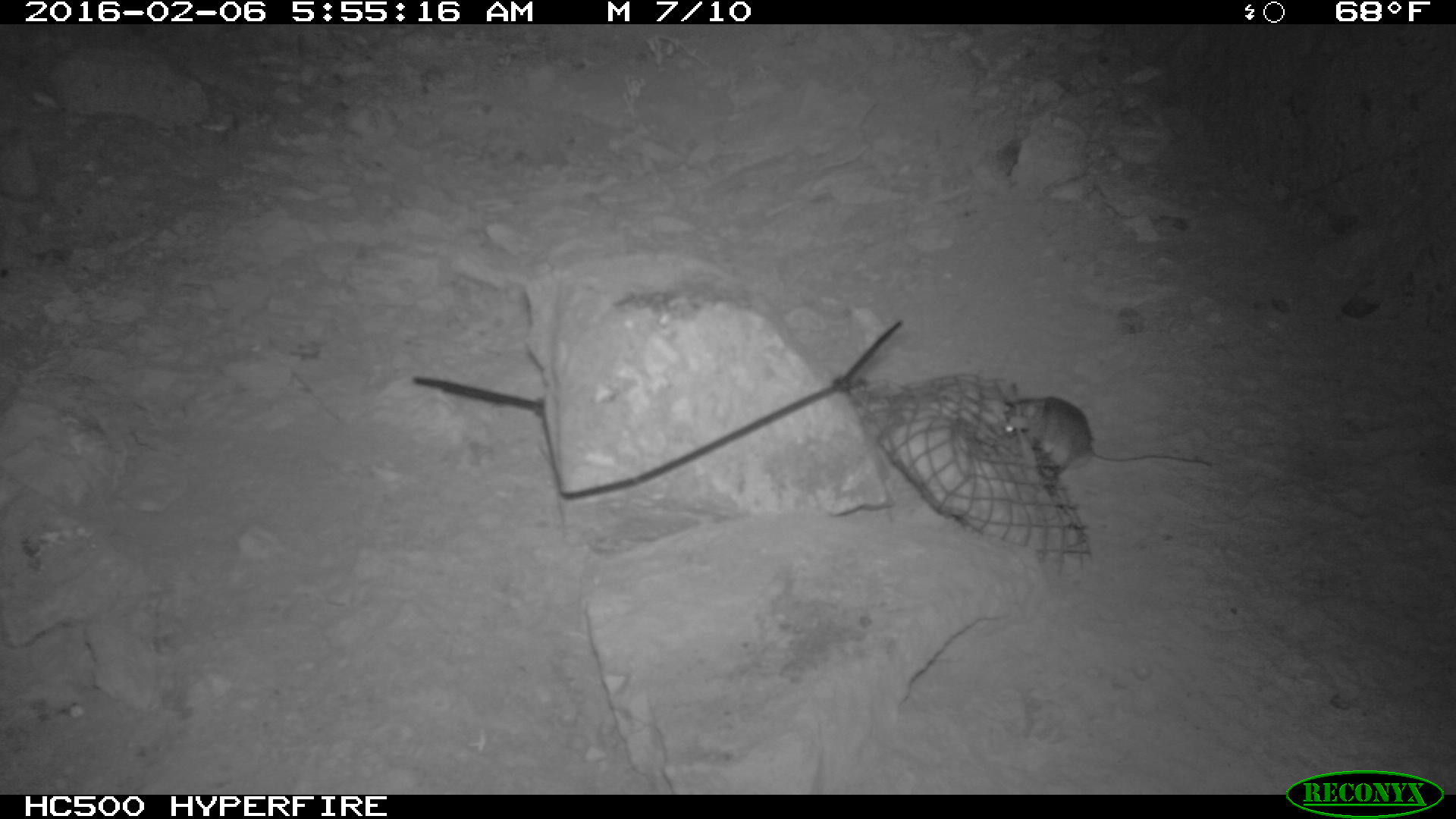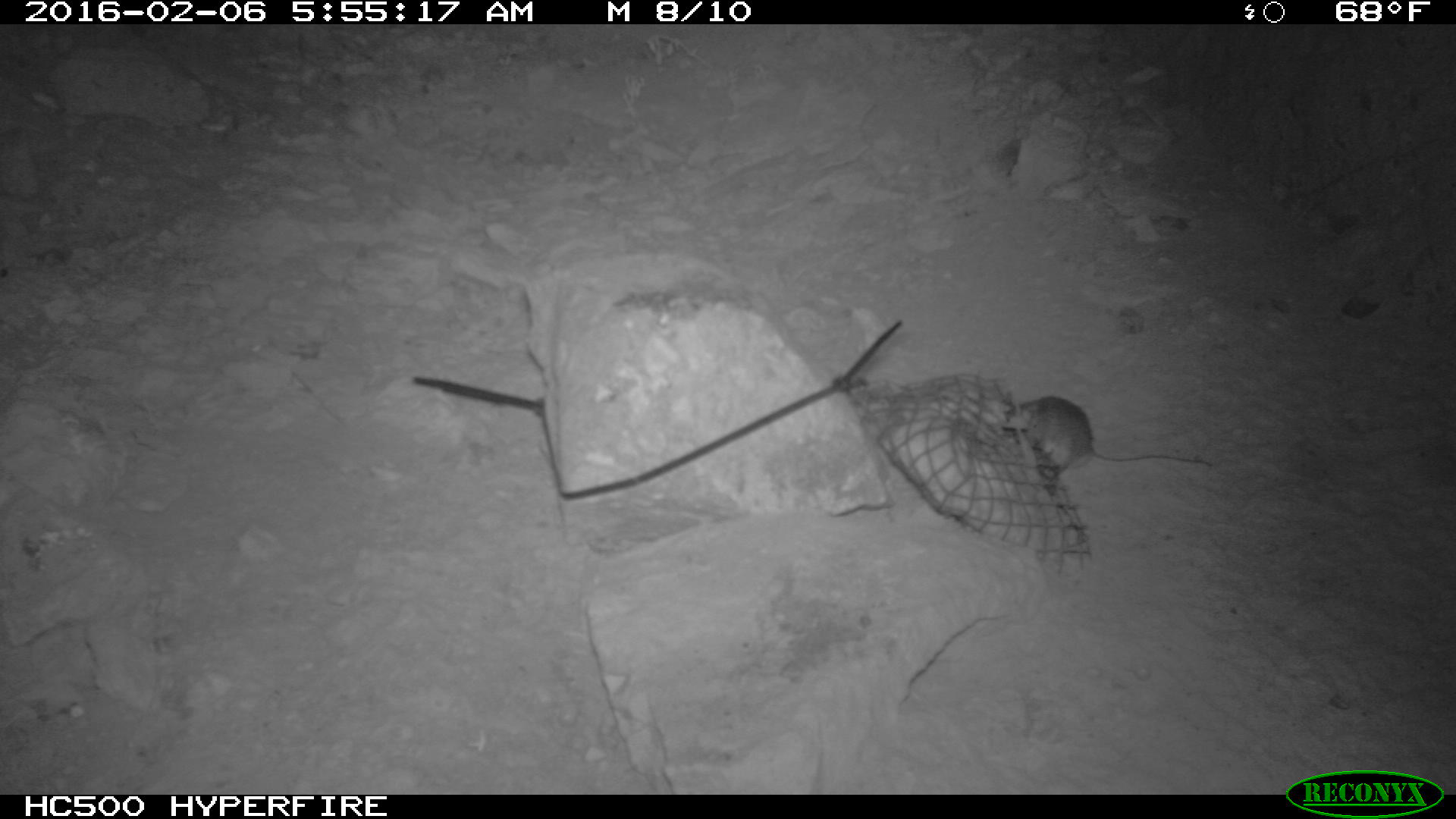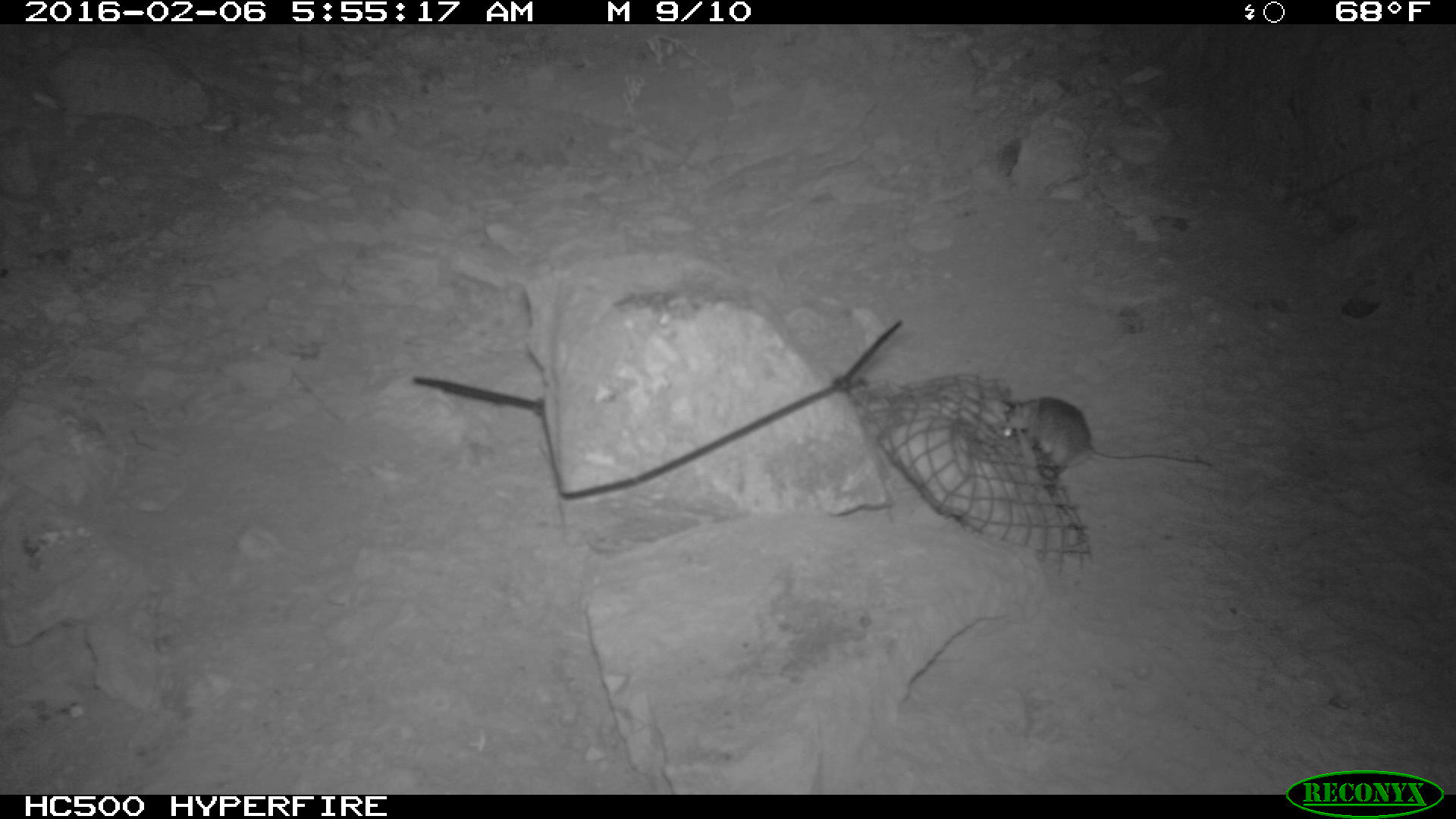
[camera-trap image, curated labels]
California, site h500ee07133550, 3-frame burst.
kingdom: Animalia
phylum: Chordata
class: Mammalia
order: Rodentia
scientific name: Rodentia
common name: rodent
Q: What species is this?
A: Rodent (Rodentia).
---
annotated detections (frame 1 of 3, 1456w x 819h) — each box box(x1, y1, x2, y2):
rodent: box(999, 397, 1211, 469)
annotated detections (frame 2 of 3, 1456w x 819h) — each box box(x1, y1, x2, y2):
rodent: box(1014, 393, 1218, 472)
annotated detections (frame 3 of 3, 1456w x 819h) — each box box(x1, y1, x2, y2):
rodent: box(1010, 396, 1211, 475)